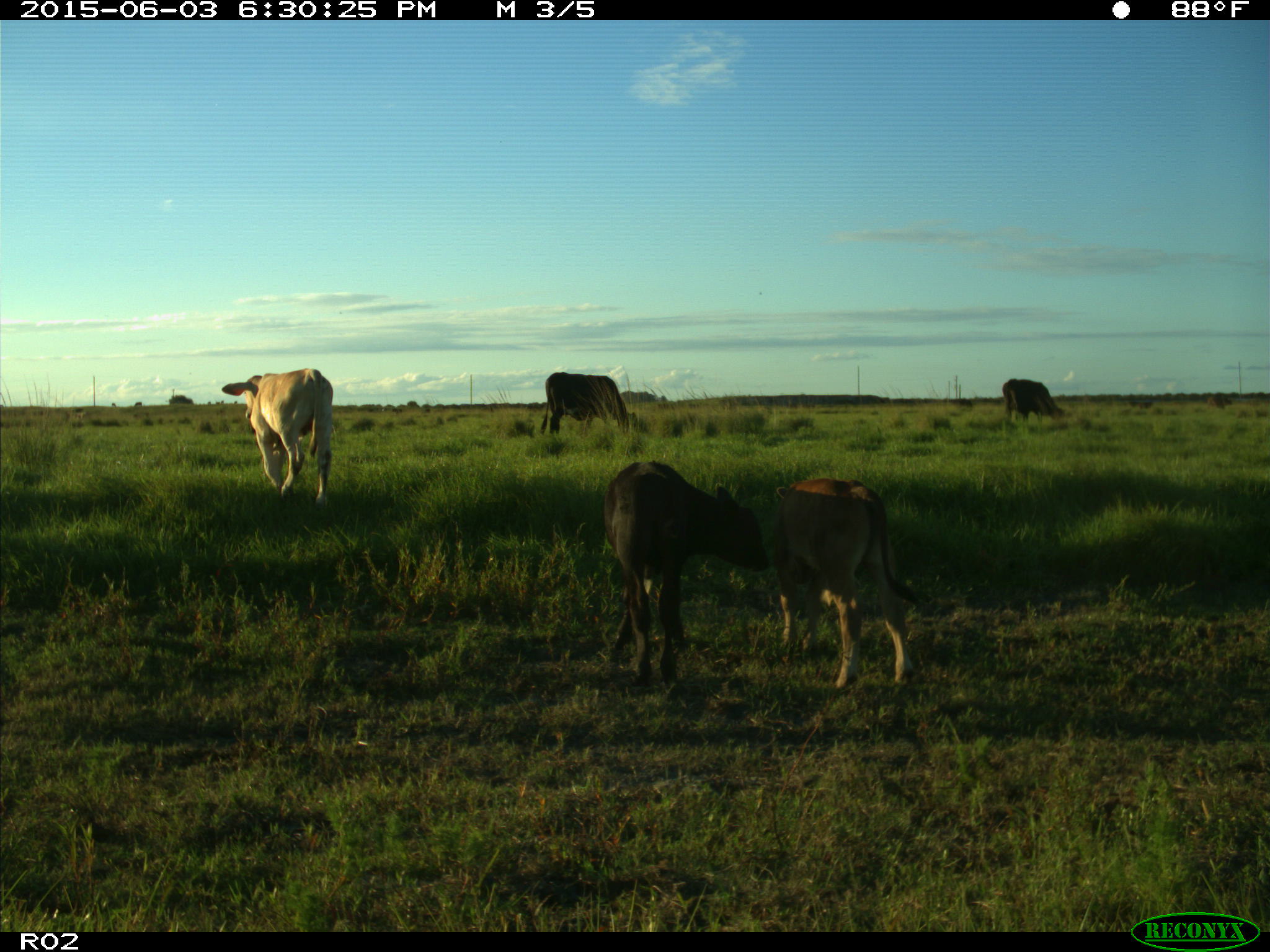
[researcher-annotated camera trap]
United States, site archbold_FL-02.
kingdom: Animalia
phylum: Chordata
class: Mammalia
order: Artiodactyla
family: Bovidae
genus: Bos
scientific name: Bos taurus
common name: domestic cow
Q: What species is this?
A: Bos taurus (domestic cow).